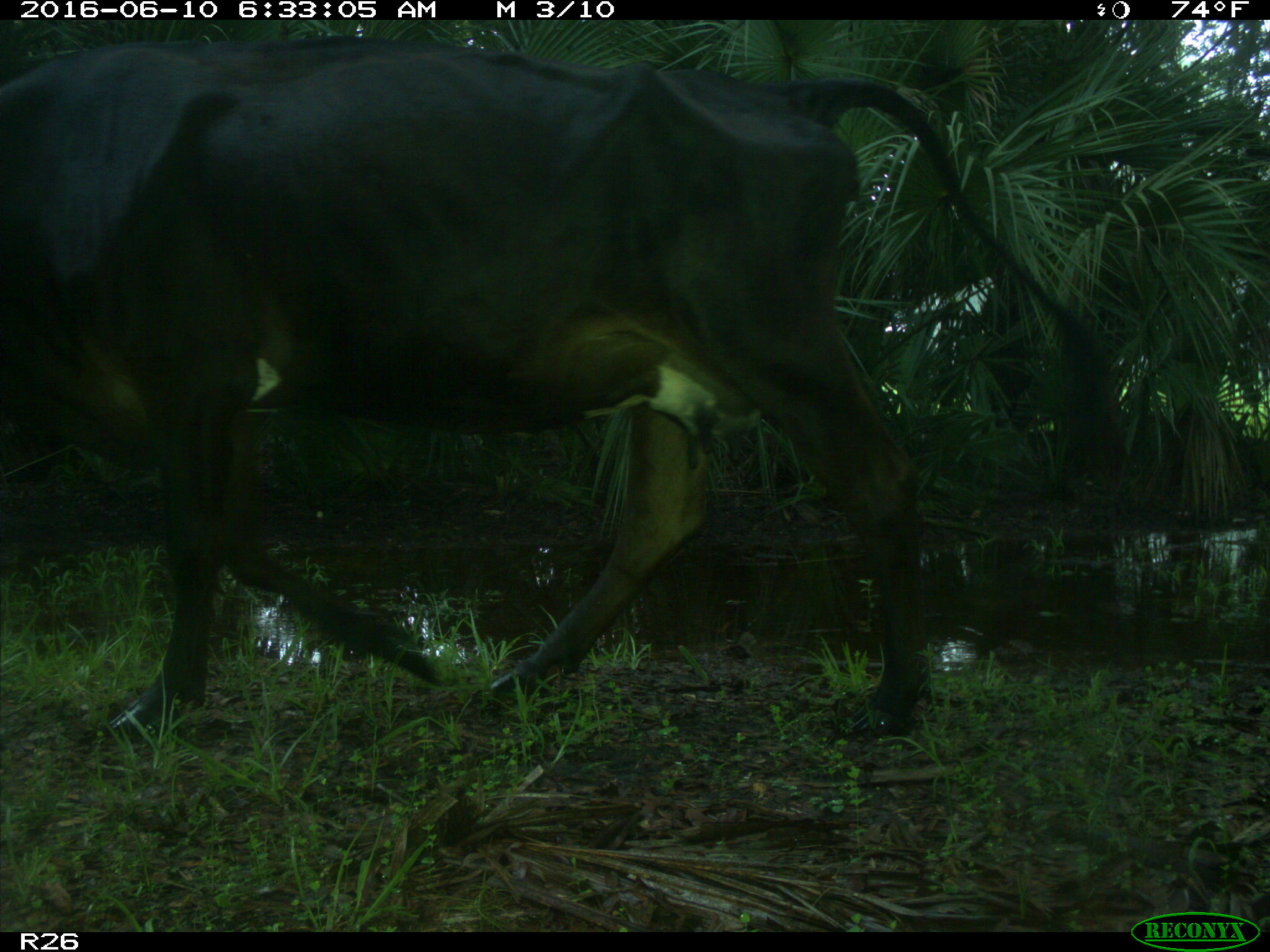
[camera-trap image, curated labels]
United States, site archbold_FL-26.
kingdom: Animalia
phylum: Chordata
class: Mammalia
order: Artiodactyla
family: Bovidae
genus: Bos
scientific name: Bos taurus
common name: domestic cow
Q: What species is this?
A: Bos taurus (domestic cow).